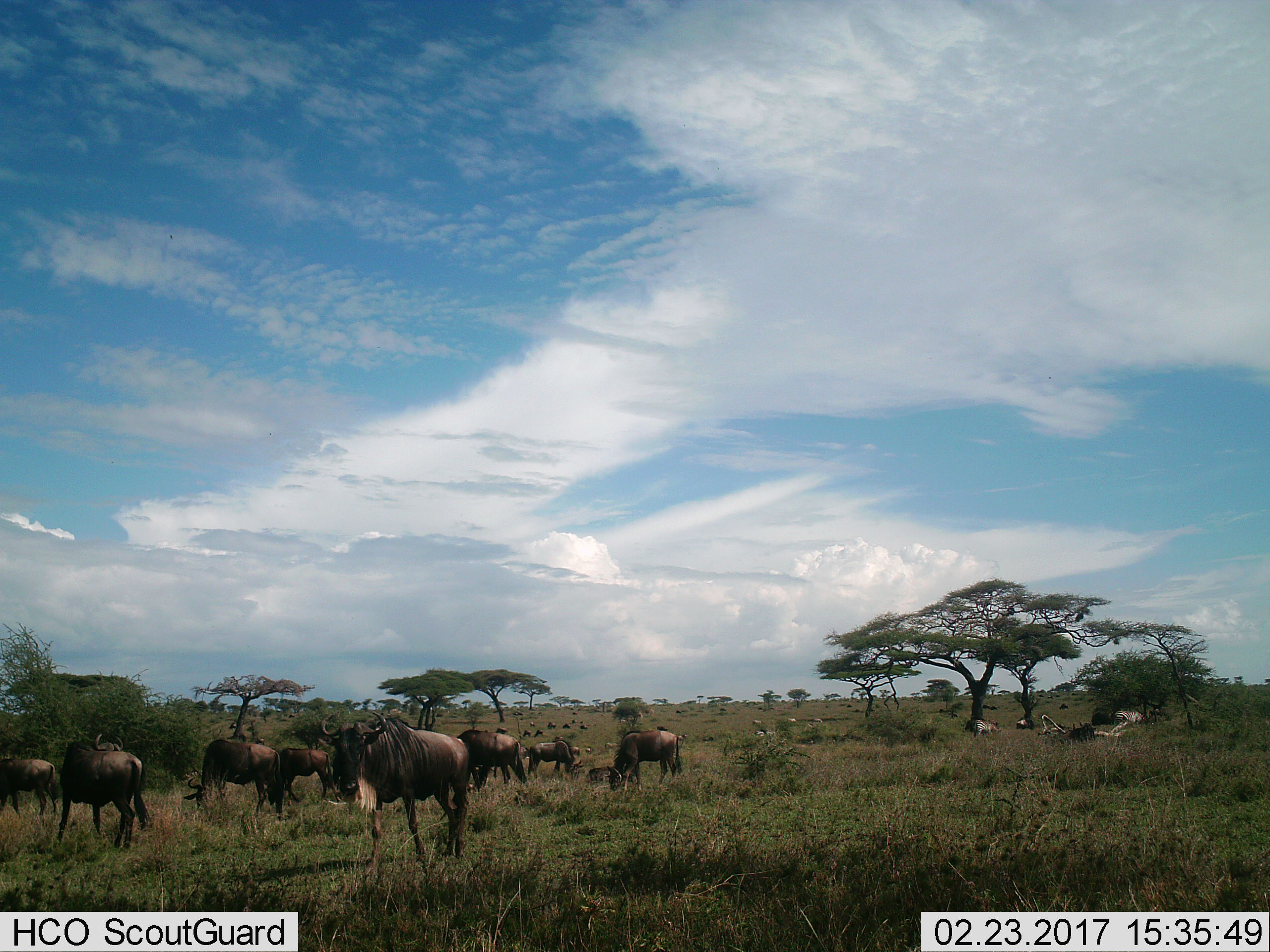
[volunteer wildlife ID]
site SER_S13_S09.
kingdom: Animalia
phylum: Chordata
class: Mammalia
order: Artiodactyla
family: Bovidae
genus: Connochaetes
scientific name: Connochaetes taurinus taurinus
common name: blue wildebeest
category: wildebeestblue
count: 11-50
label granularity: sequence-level